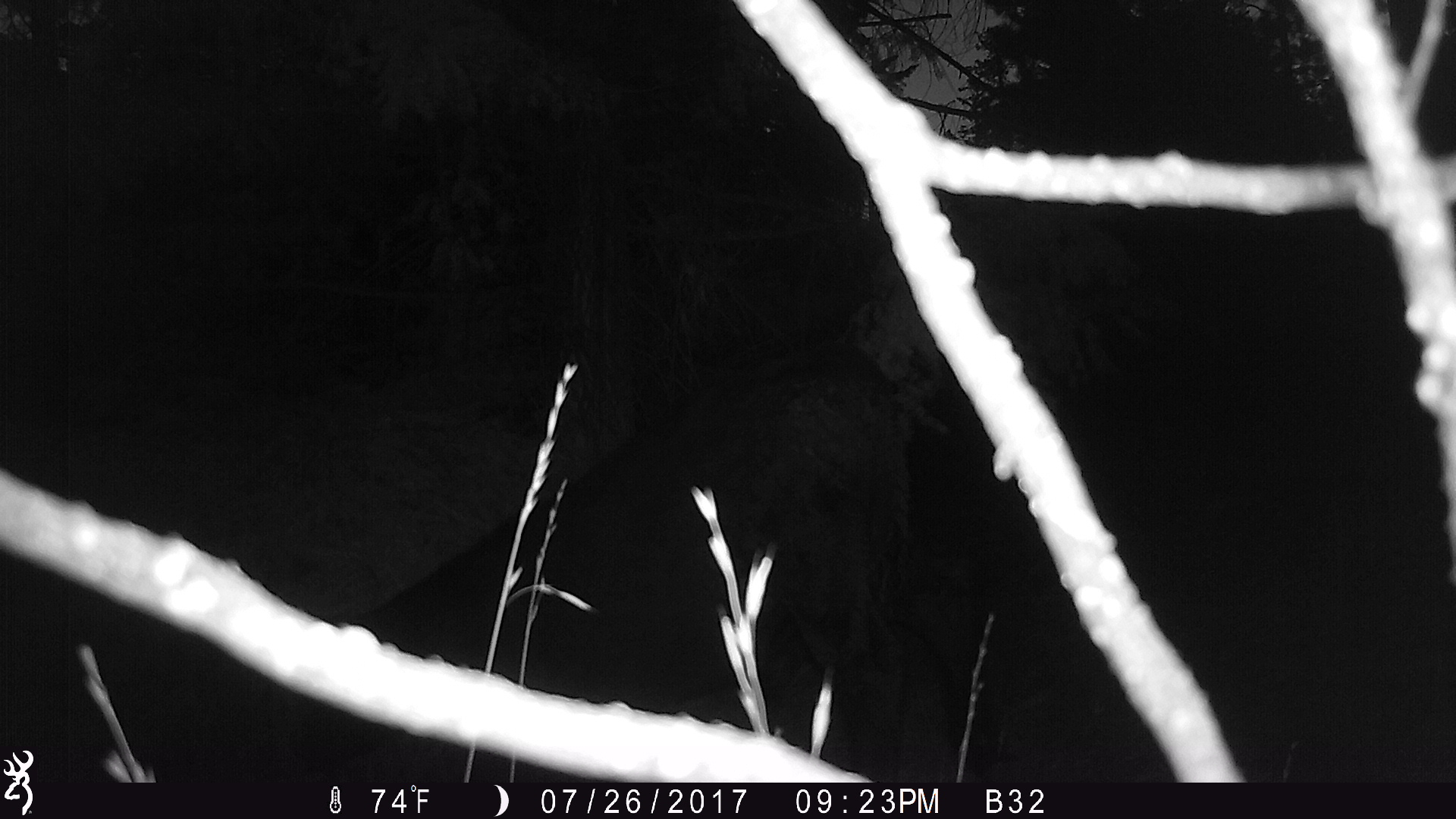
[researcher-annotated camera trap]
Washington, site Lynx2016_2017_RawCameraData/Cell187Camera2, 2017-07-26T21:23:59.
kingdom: Animalia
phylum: Chordata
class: Mammalia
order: Artiodactyla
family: Bovidae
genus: Bos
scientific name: Bos taurus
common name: domestic cattle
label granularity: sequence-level